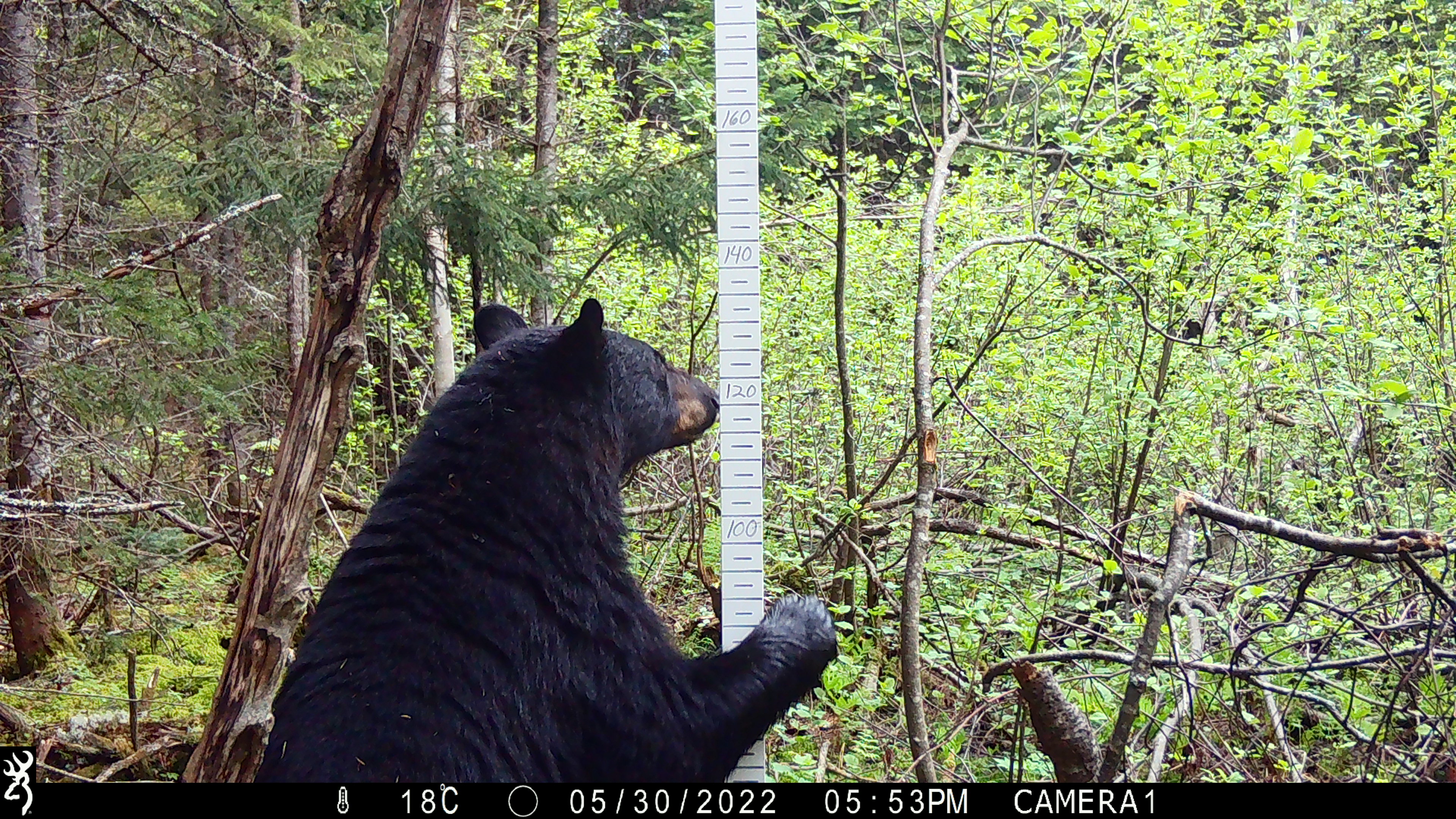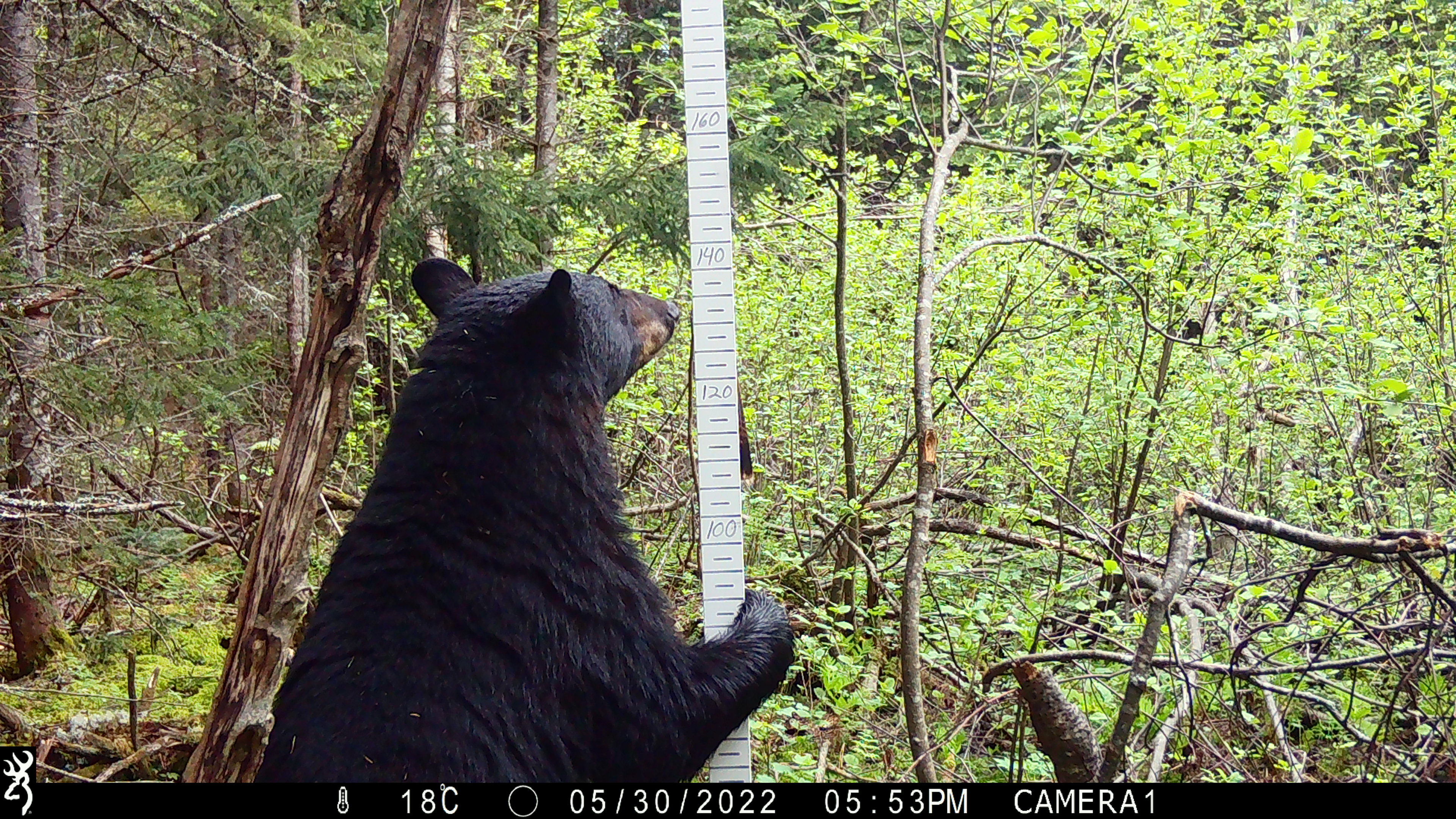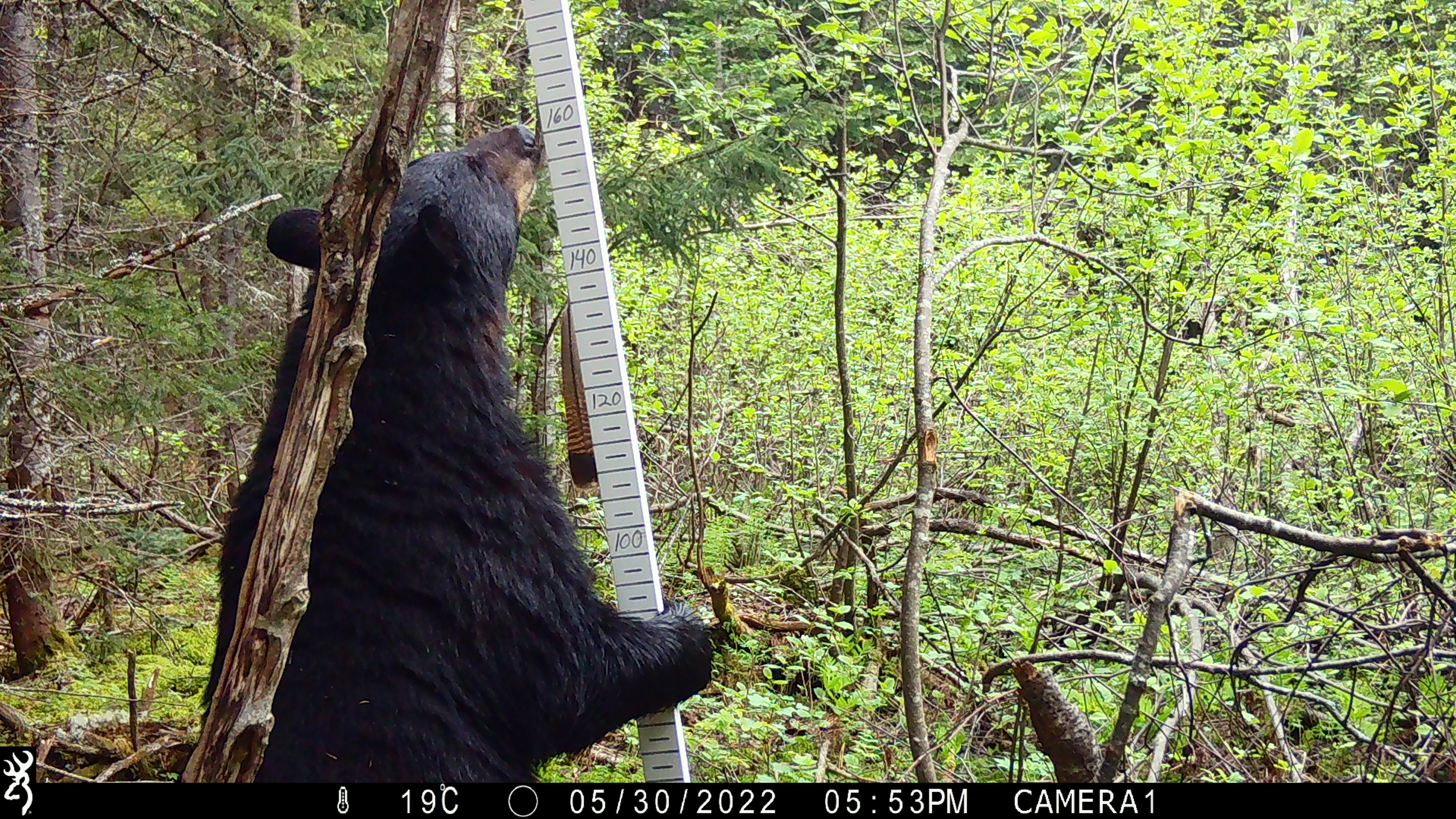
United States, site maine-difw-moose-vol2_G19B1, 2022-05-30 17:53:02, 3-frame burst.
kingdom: Animalia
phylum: Chordata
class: Mammalia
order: Carnivora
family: Ursidae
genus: Ursus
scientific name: Ursus americanus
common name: black bear